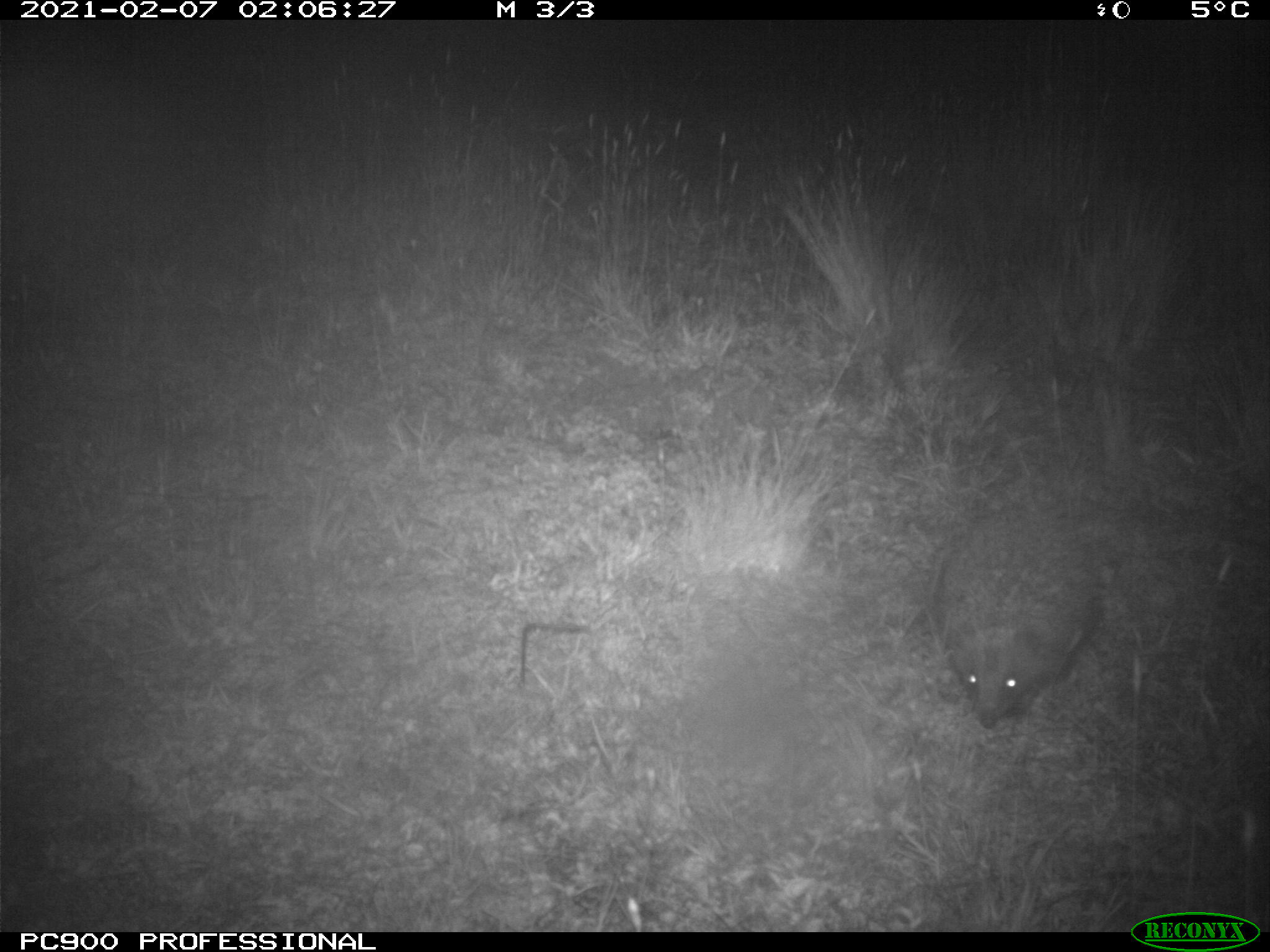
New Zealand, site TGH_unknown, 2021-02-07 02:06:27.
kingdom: Animalia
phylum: Chordata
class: Mammalia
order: Eulipotyphla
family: Erinaceidae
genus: Erinaceus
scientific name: Erinaceus europaeus europaeus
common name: european hedgehog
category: hedgehog